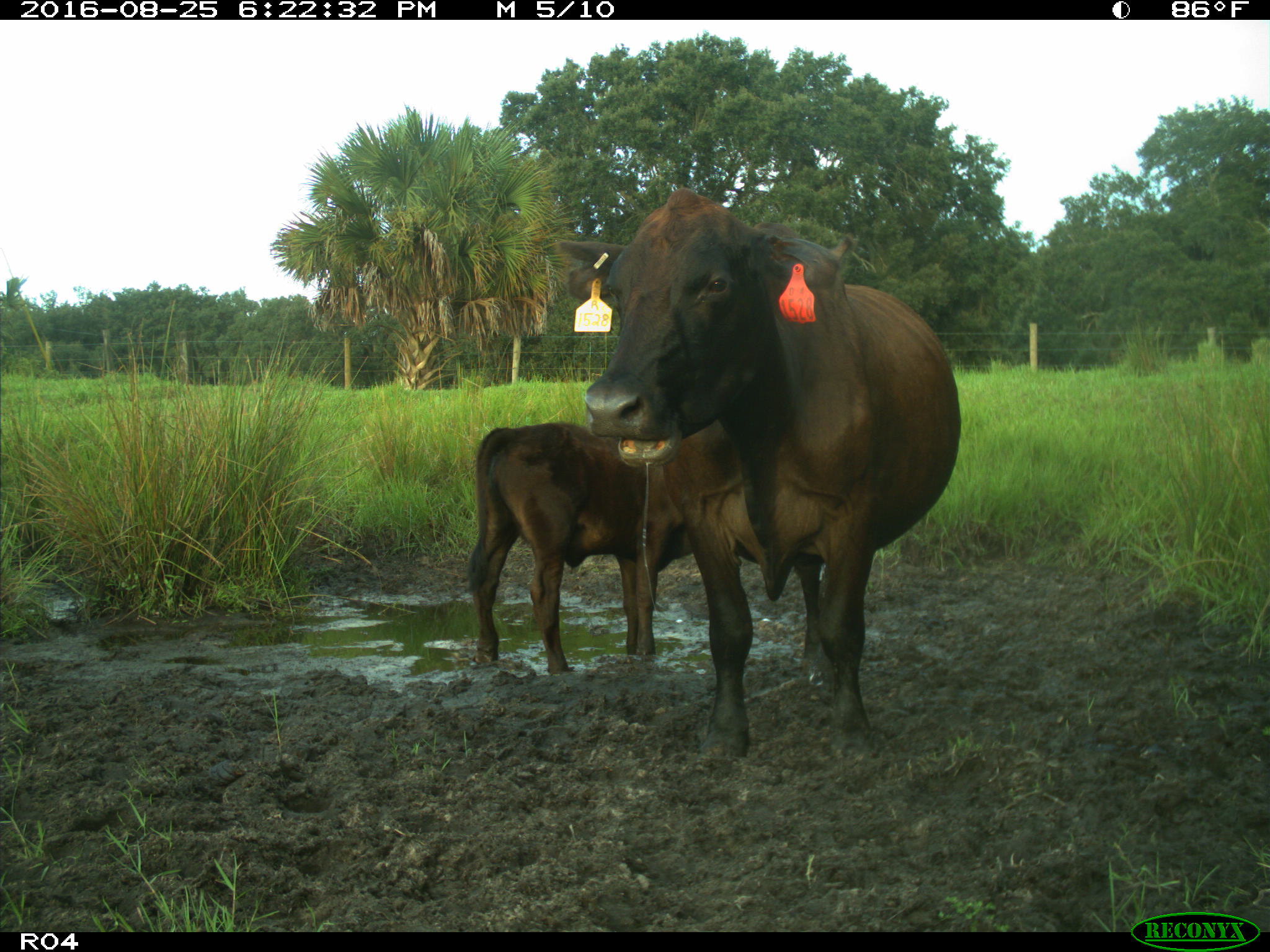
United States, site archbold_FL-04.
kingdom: Animalia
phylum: Chordata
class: Mammalia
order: Artiodactyla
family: Bovidae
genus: Bos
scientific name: Bos taurus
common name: domestic cow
Bos taurus (domestic cow).